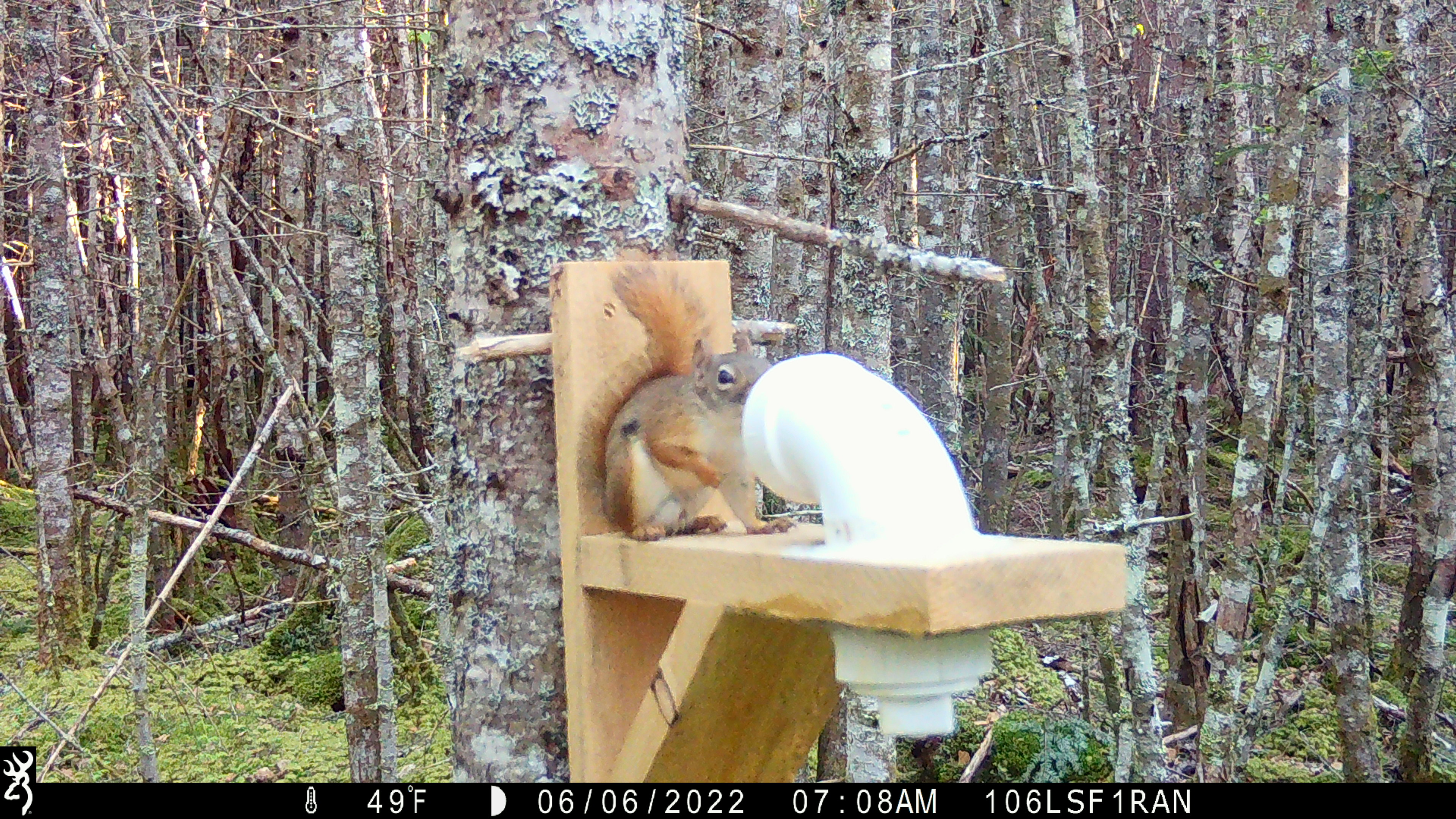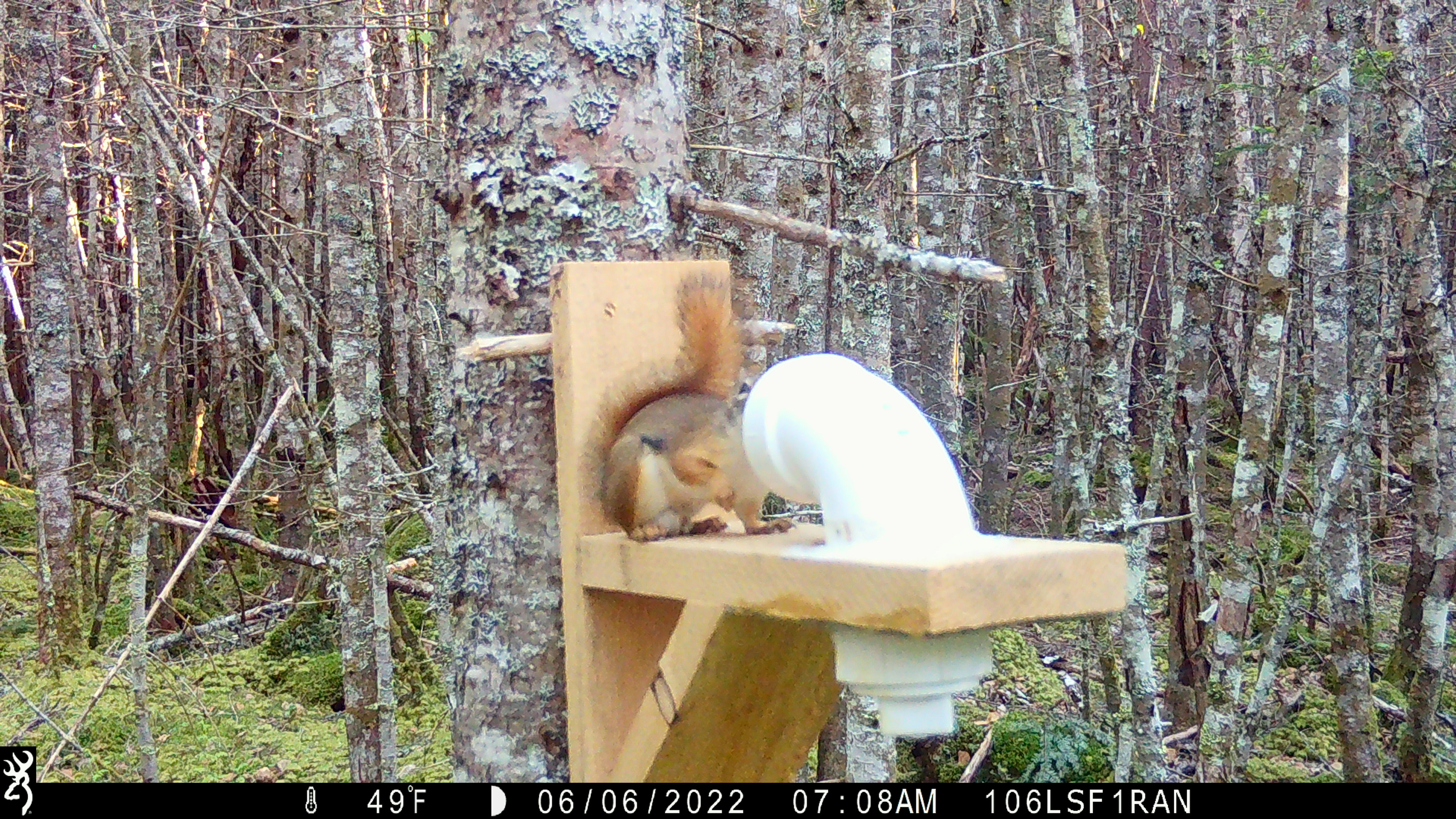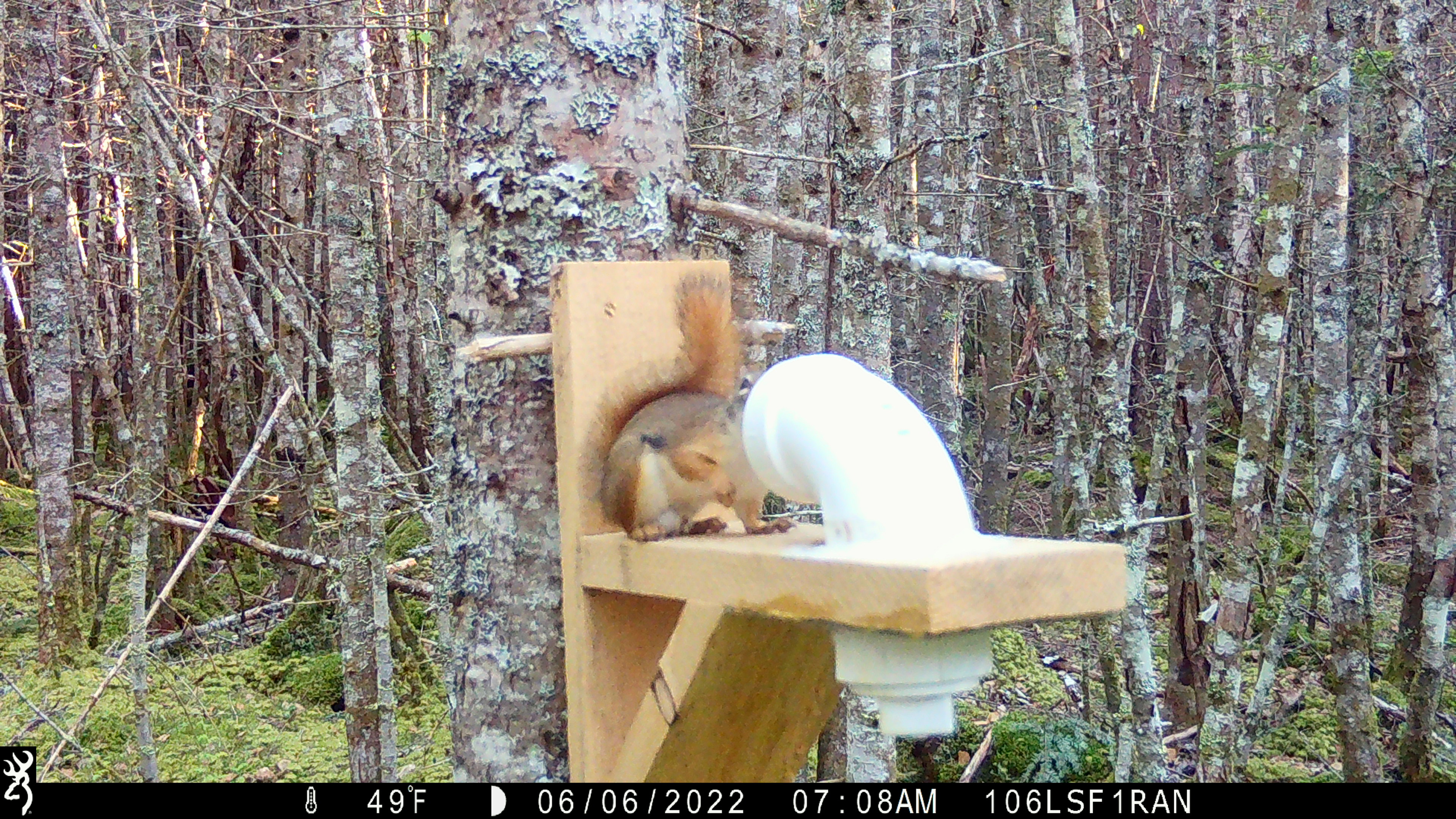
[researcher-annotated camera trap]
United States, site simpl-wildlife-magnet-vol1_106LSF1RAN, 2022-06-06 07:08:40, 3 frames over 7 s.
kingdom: Animalia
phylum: Chordata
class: Mammalia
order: Rodentia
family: Sciuridae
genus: Tamiasciurus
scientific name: Tamiasciurus hudsonicus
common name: red squirrel